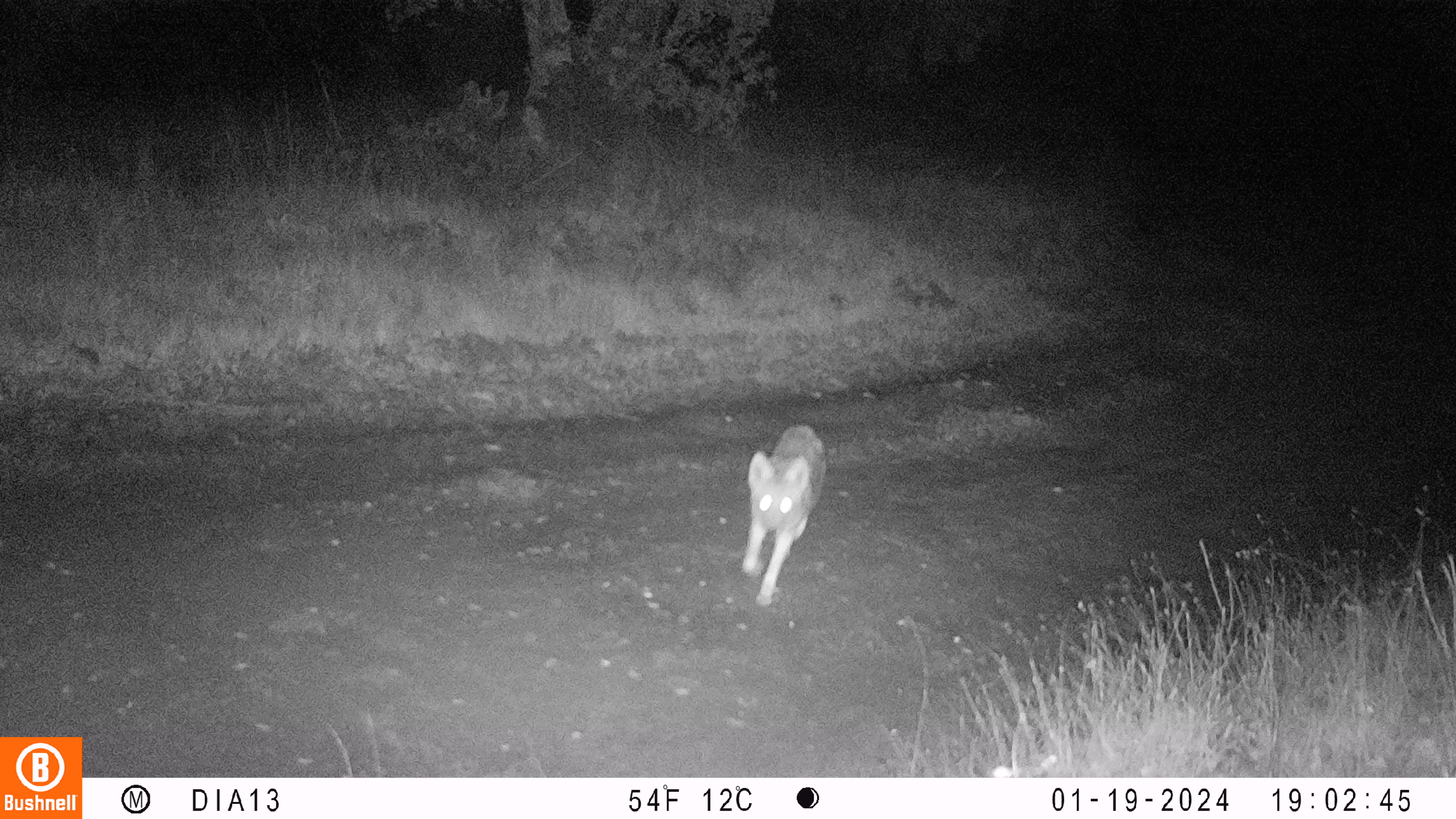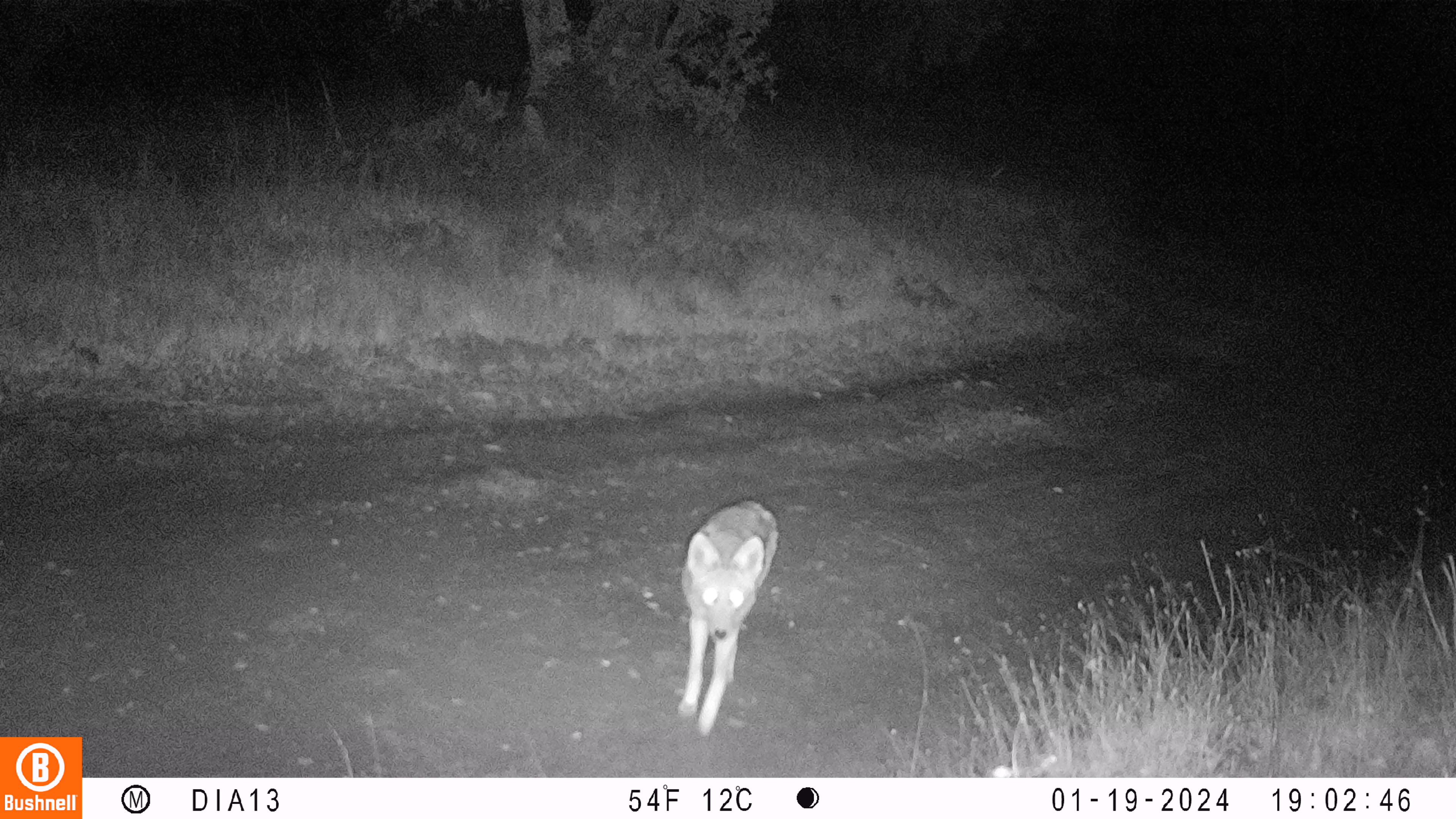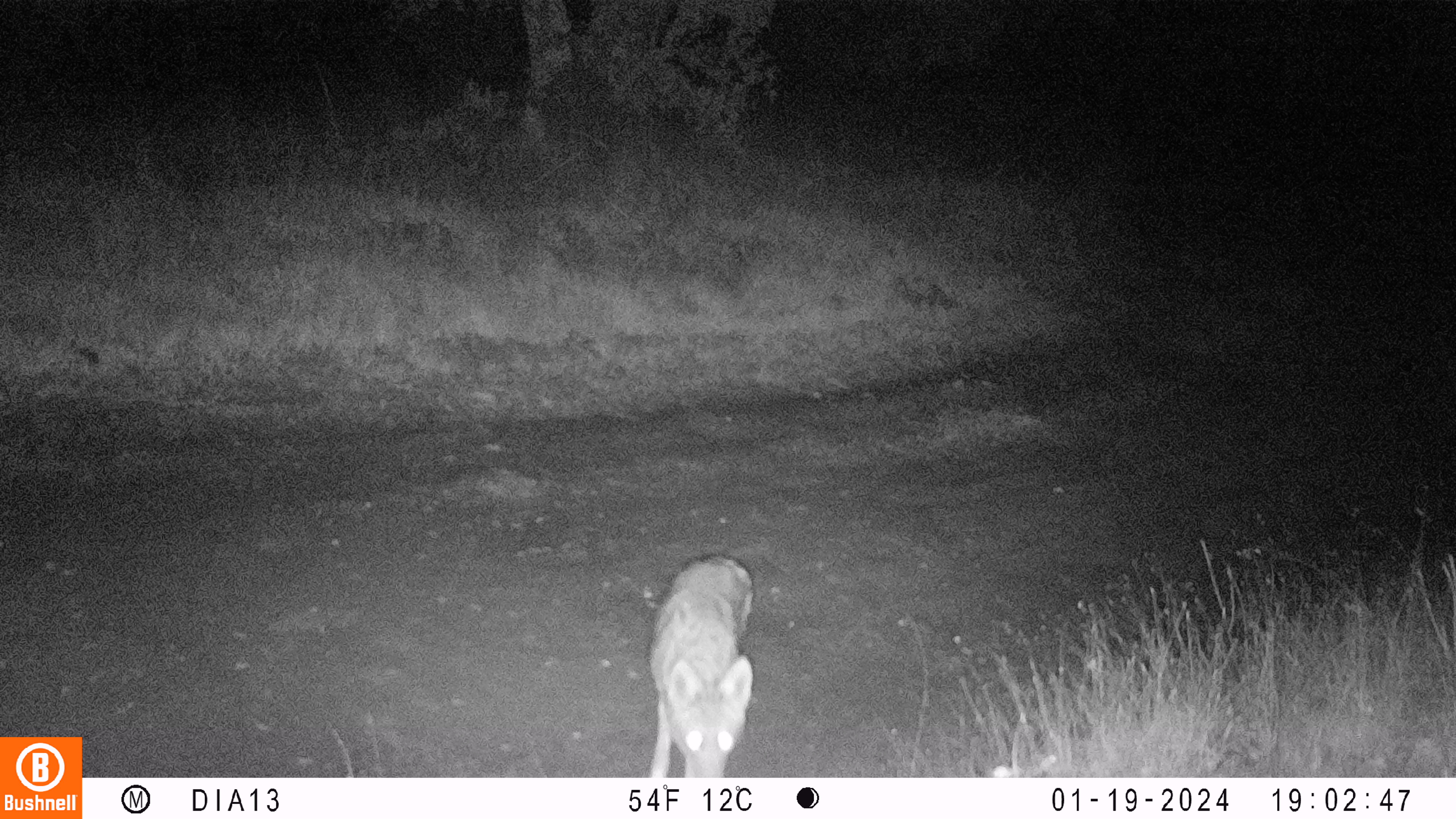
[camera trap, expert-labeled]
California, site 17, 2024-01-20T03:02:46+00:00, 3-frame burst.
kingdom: Animalia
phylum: Chordata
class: Mammalia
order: Carnivora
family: Canidae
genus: Canis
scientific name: Canis latrans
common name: coyote